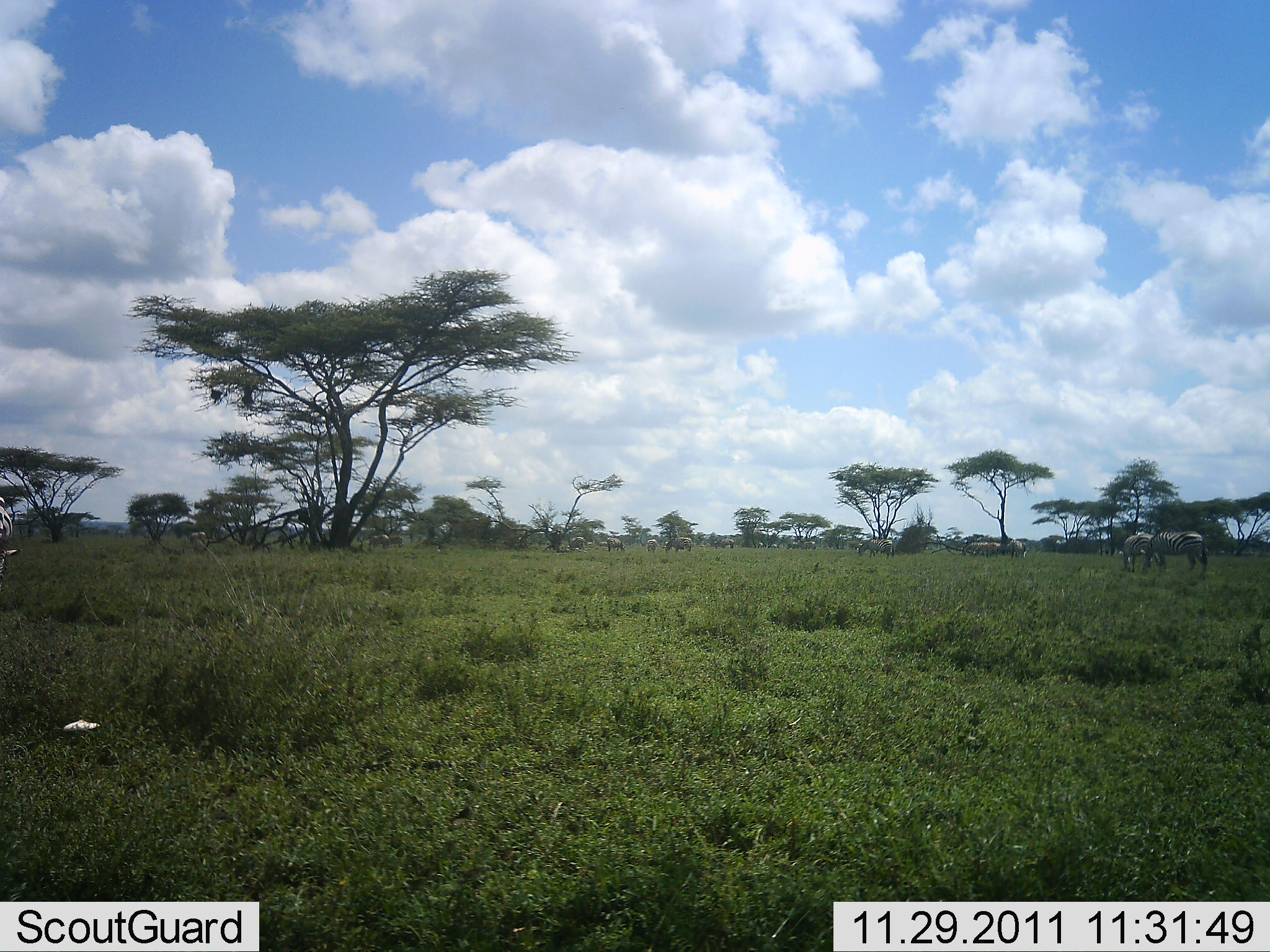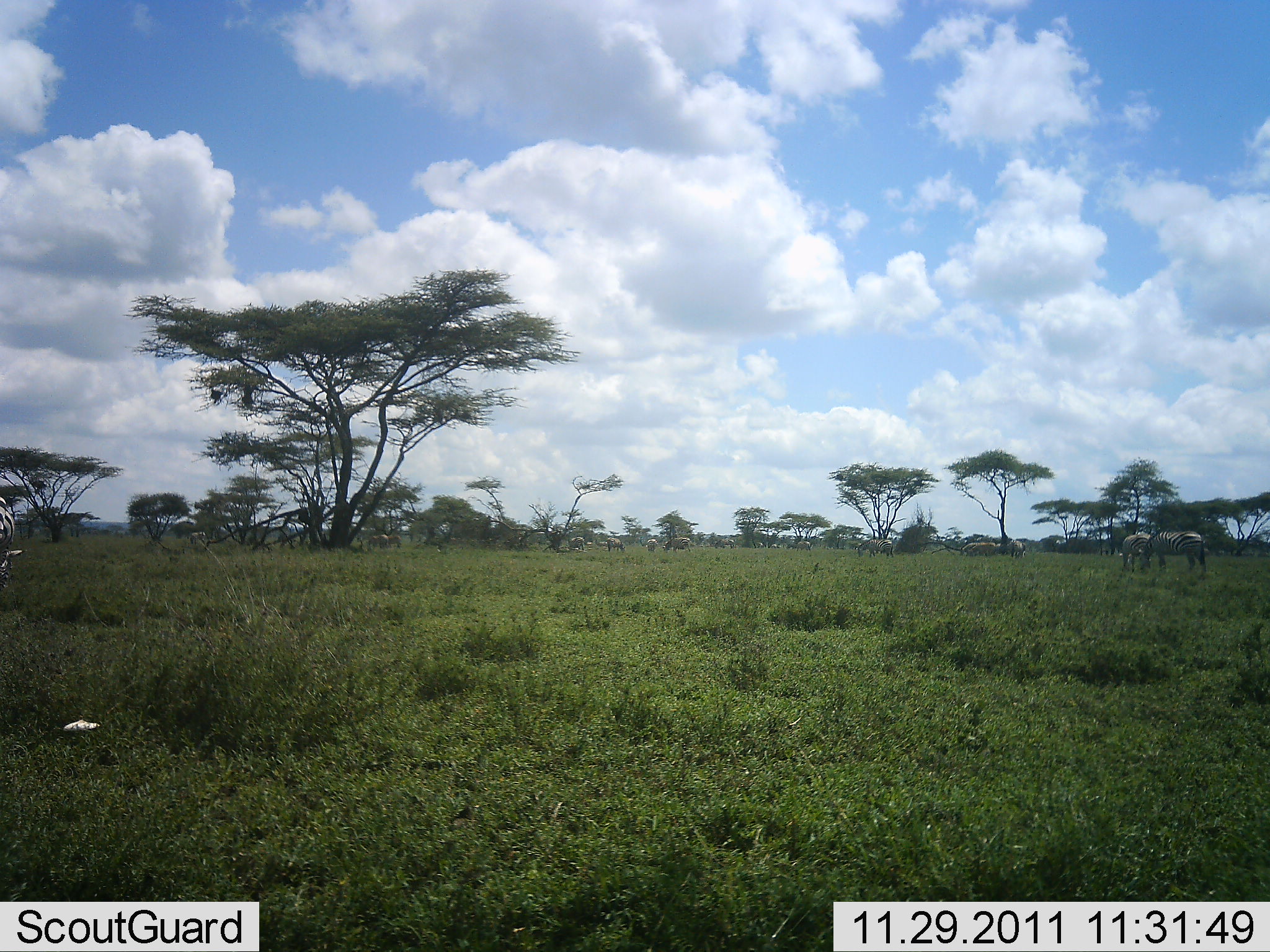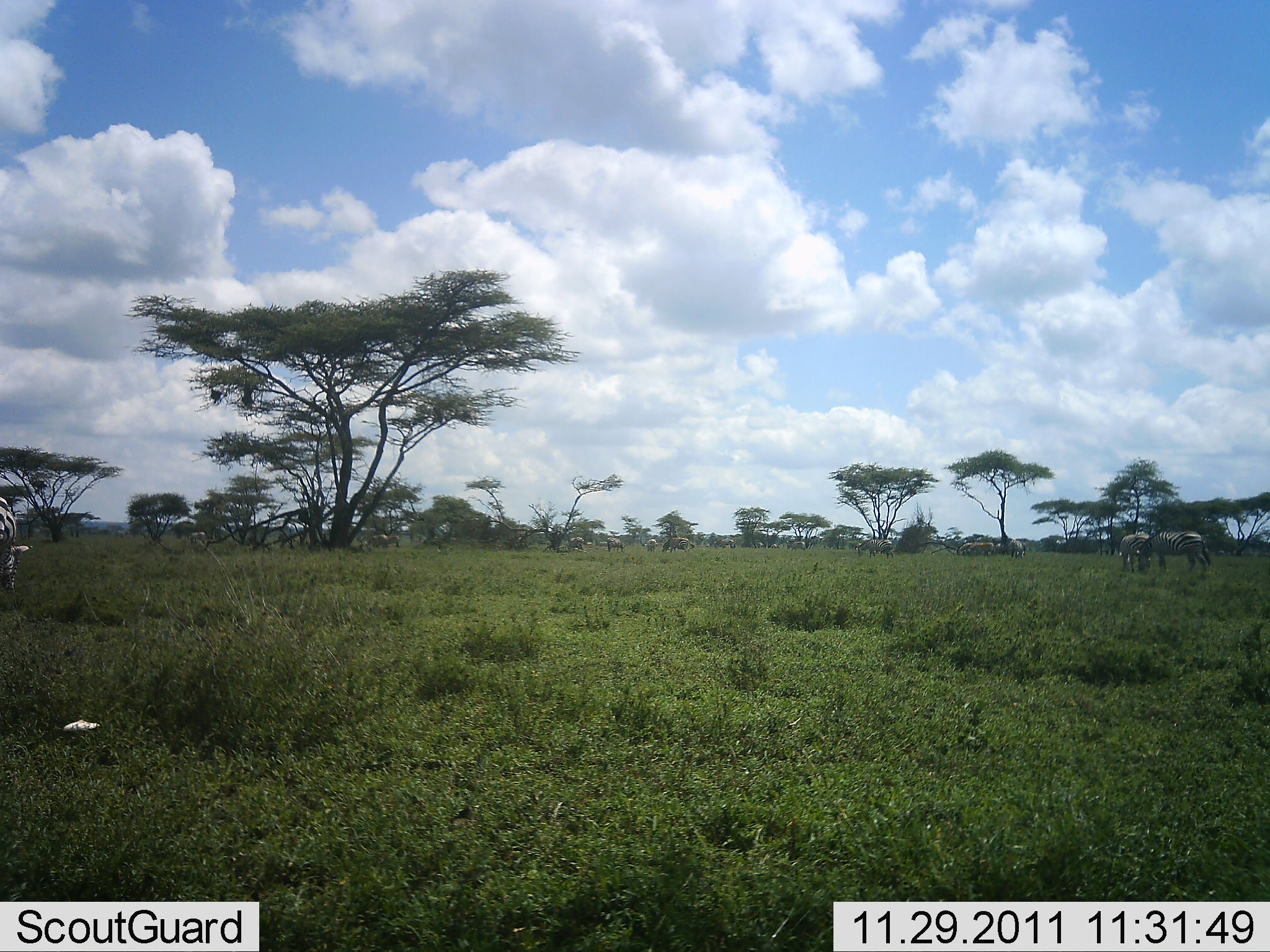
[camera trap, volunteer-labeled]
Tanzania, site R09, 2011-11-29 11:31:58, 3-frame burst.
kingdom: Animalia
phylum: Chordata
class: Mammalia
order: Perissodactyla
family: Equidae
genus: Equus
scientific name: Equus quagga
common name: plains zebra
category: zebra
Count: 4.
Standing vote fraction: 31%.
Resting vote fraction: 0%.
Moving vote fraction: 15%.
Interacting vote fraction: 8%.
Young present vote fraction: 0%.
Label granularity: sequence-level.